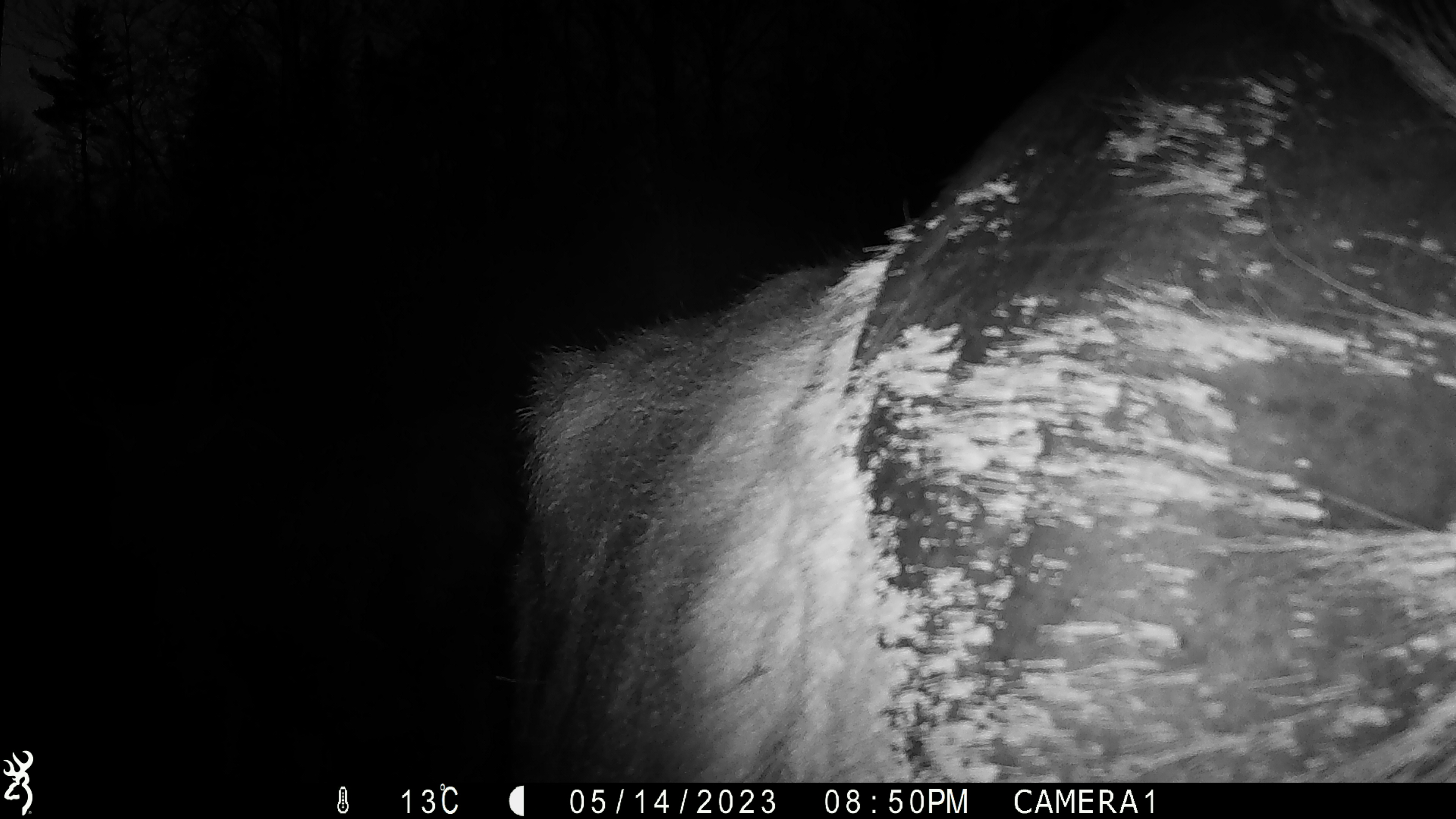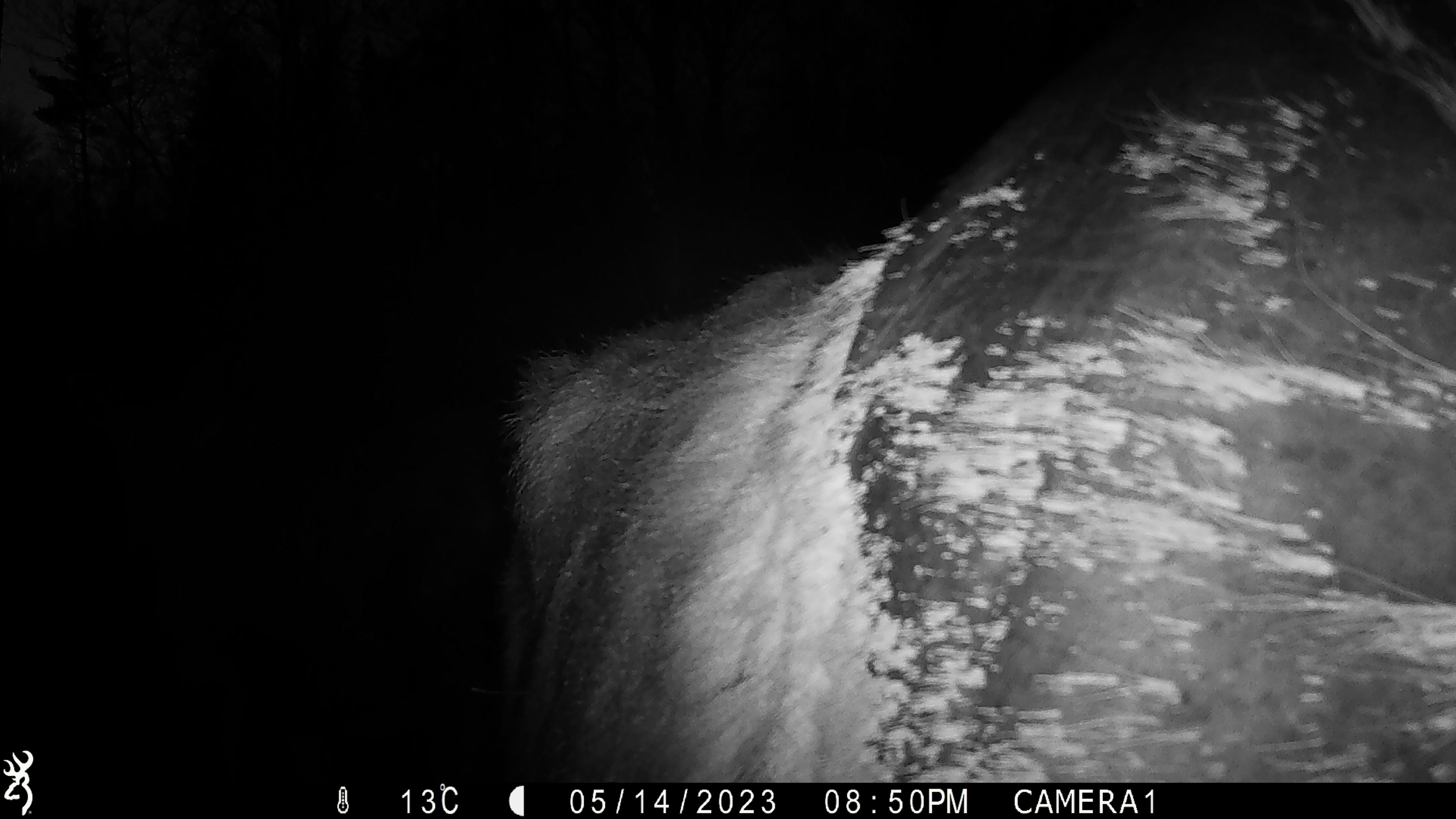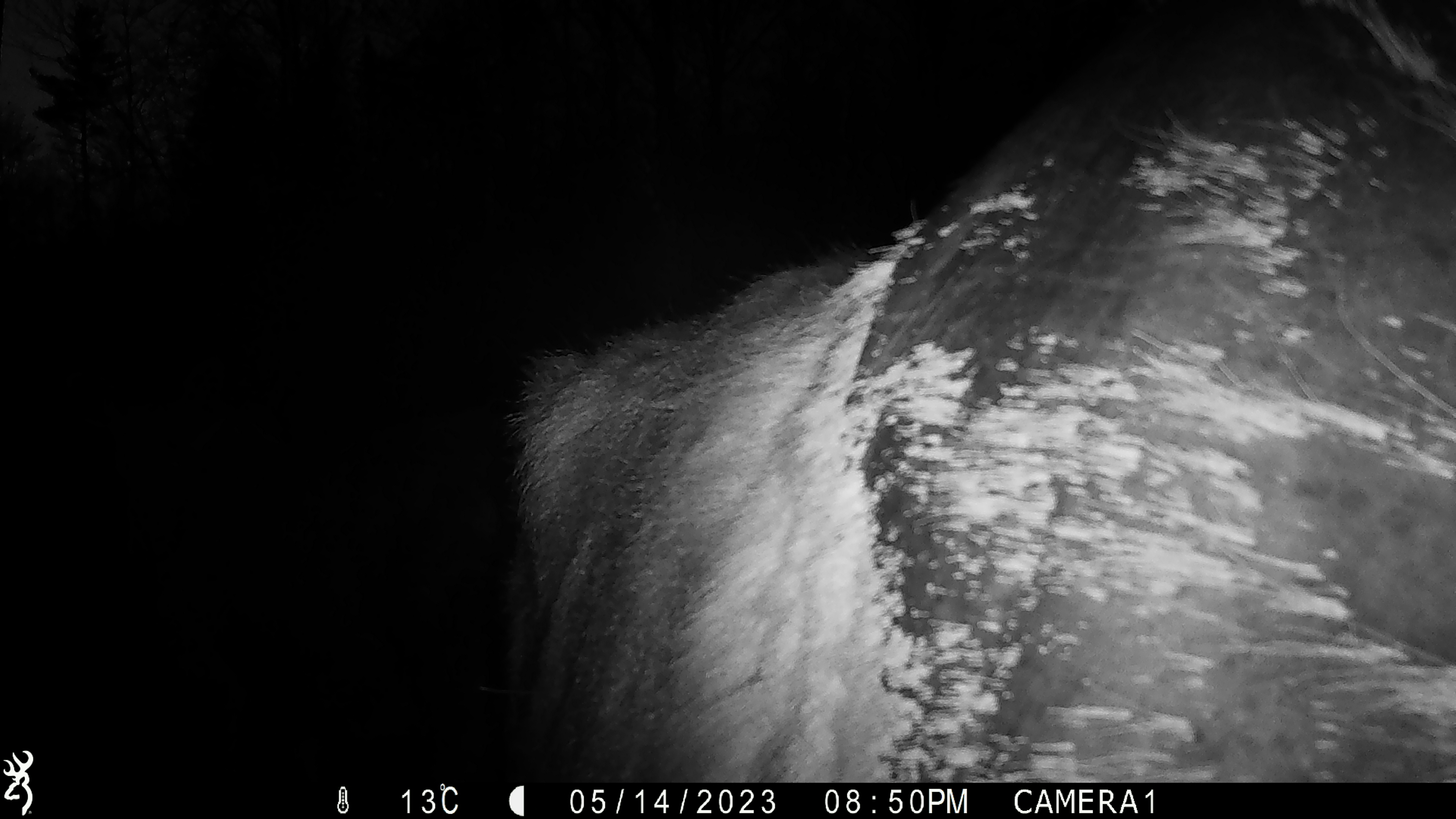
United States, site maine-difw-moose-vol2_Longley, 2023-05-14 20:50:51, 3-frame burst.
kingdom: Animalia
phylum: Chordata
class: Mammalia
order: Artiodactyla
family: Cervidae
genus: Alces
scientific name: Alces alces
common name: moose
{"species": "moose (Alces alces)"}